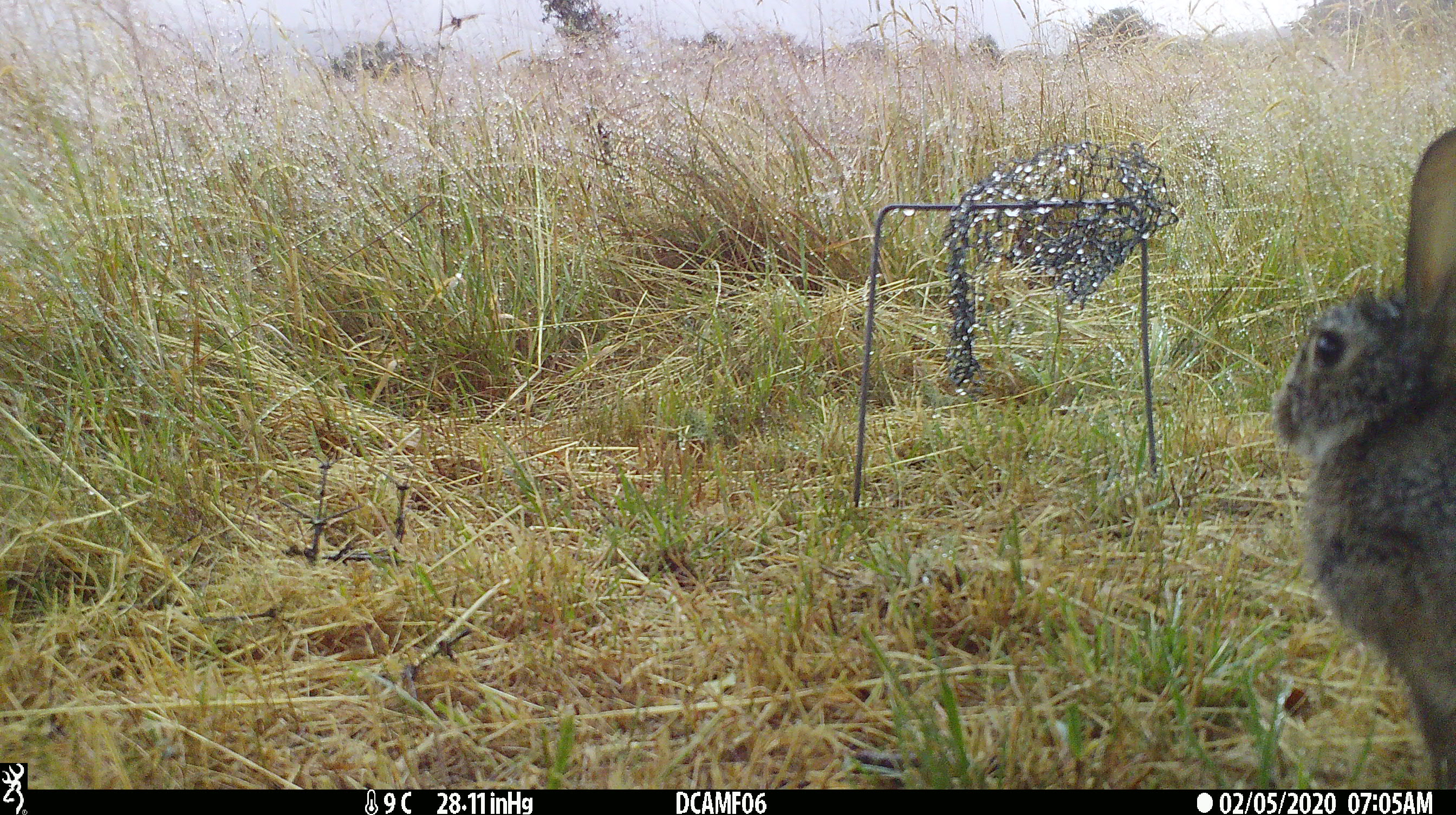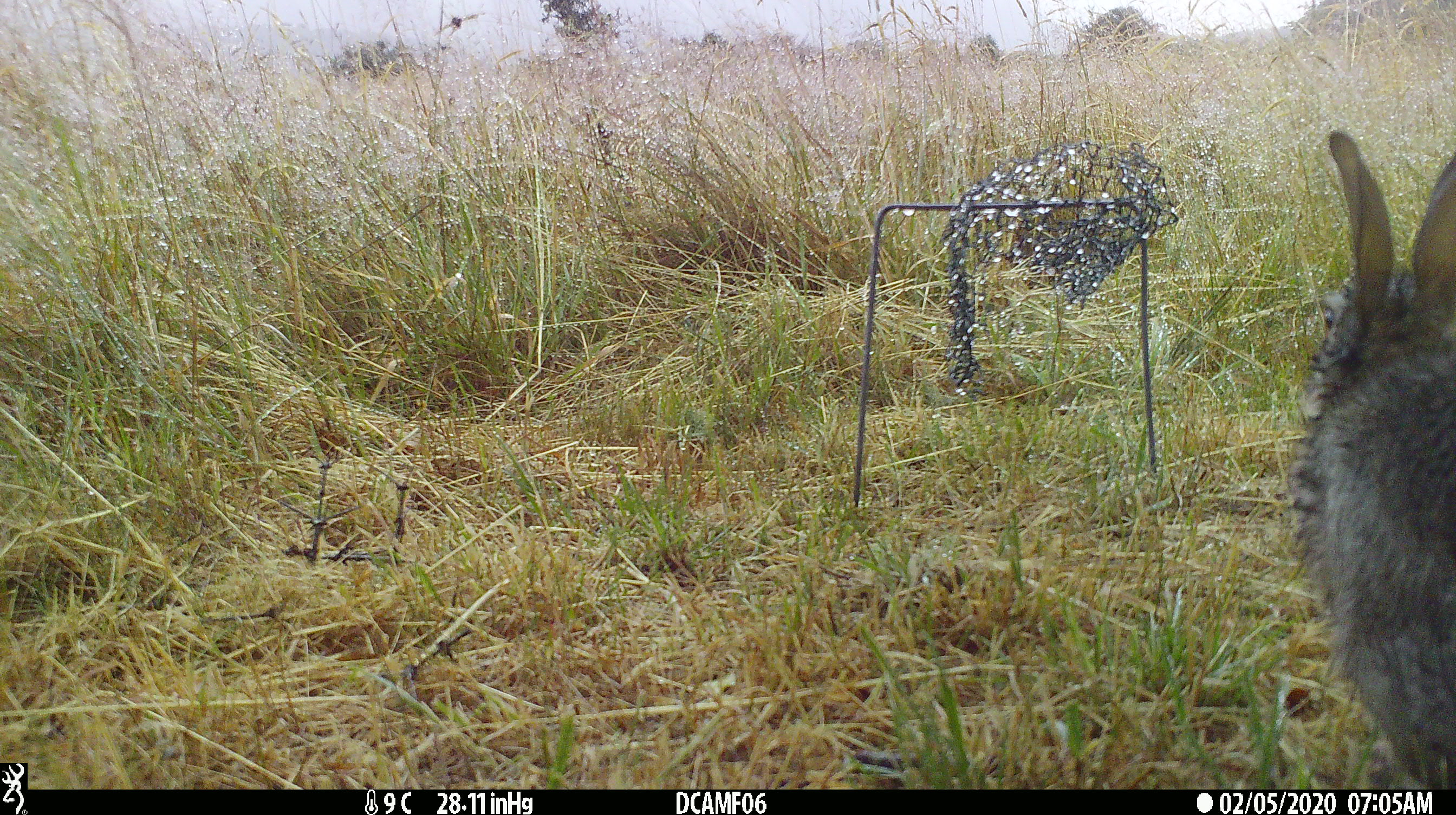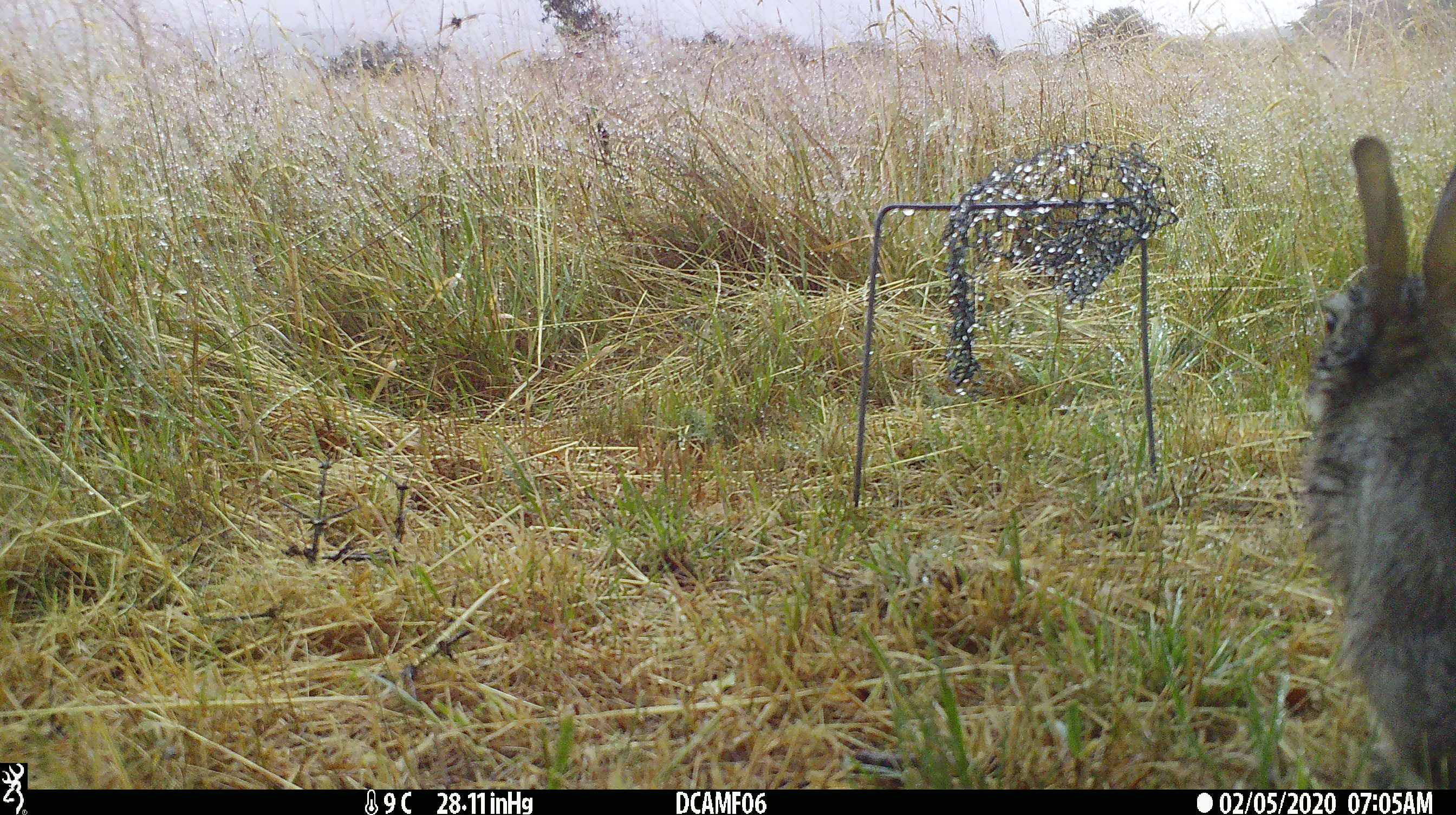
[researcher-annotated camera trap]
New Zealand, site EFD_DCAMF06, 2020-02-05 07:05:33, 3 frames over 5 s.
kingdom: Animalia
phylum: Chordata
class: Mammalia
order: Lagomorpha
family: Leporidae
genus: Oryctolagus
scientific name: Oryctolagus cuniculus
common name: european rabbit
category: rabbit